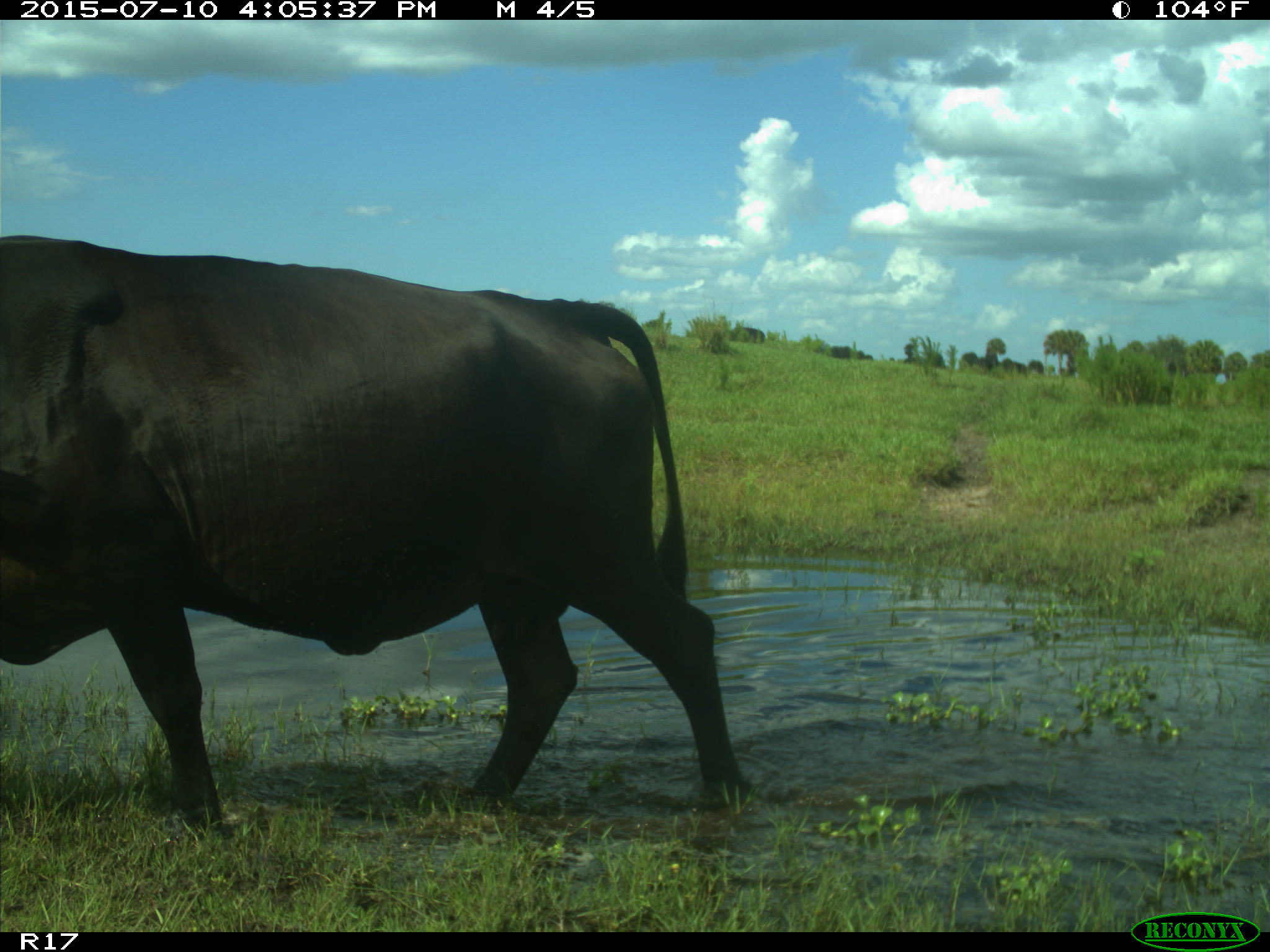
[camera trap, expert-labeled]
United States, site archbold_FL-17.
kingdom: Animalia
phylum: Chordata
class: Mammalia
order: Artiodactyla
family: Bovidae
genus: Bos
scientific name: Bos taurus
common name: domestic cow